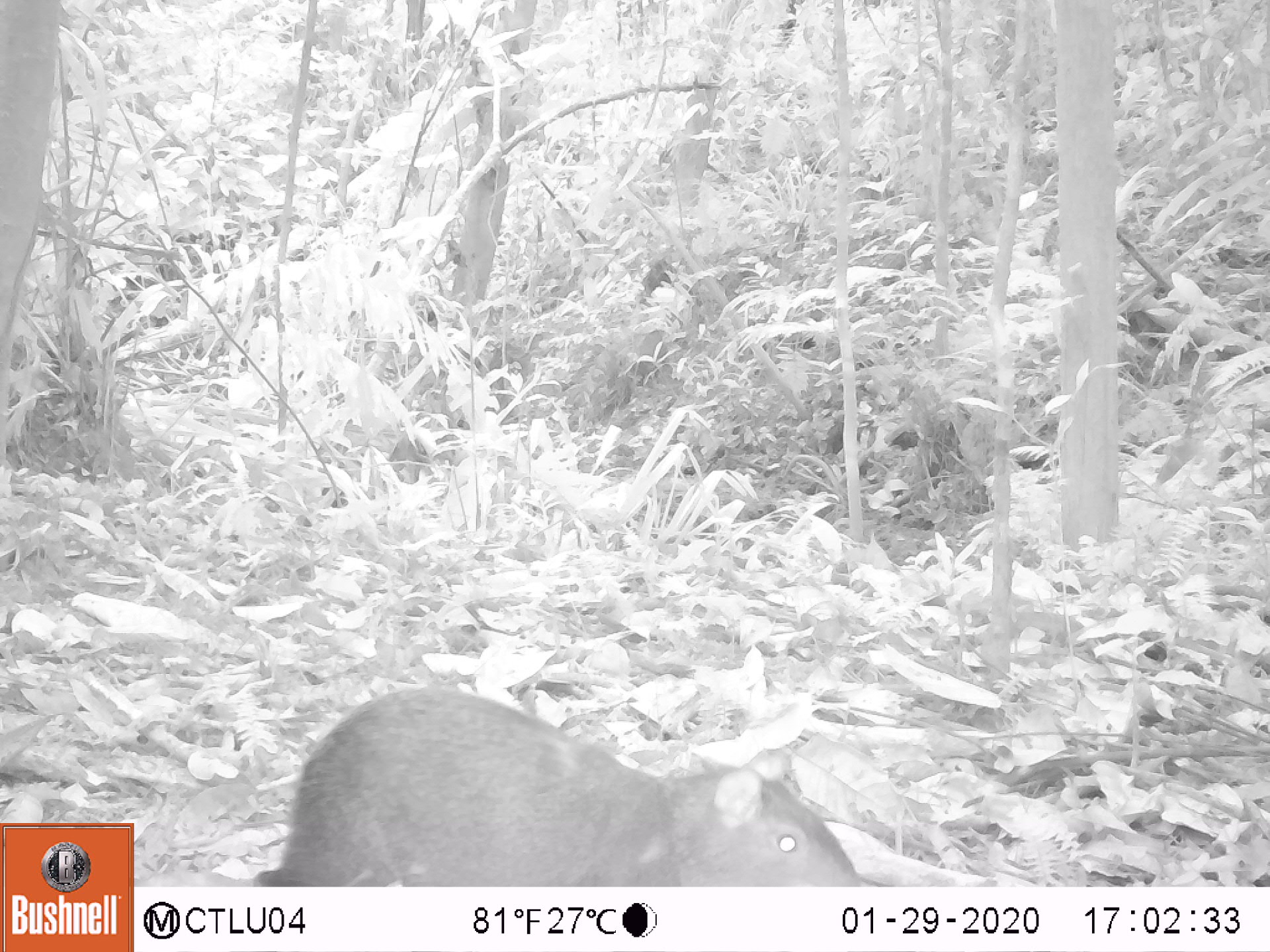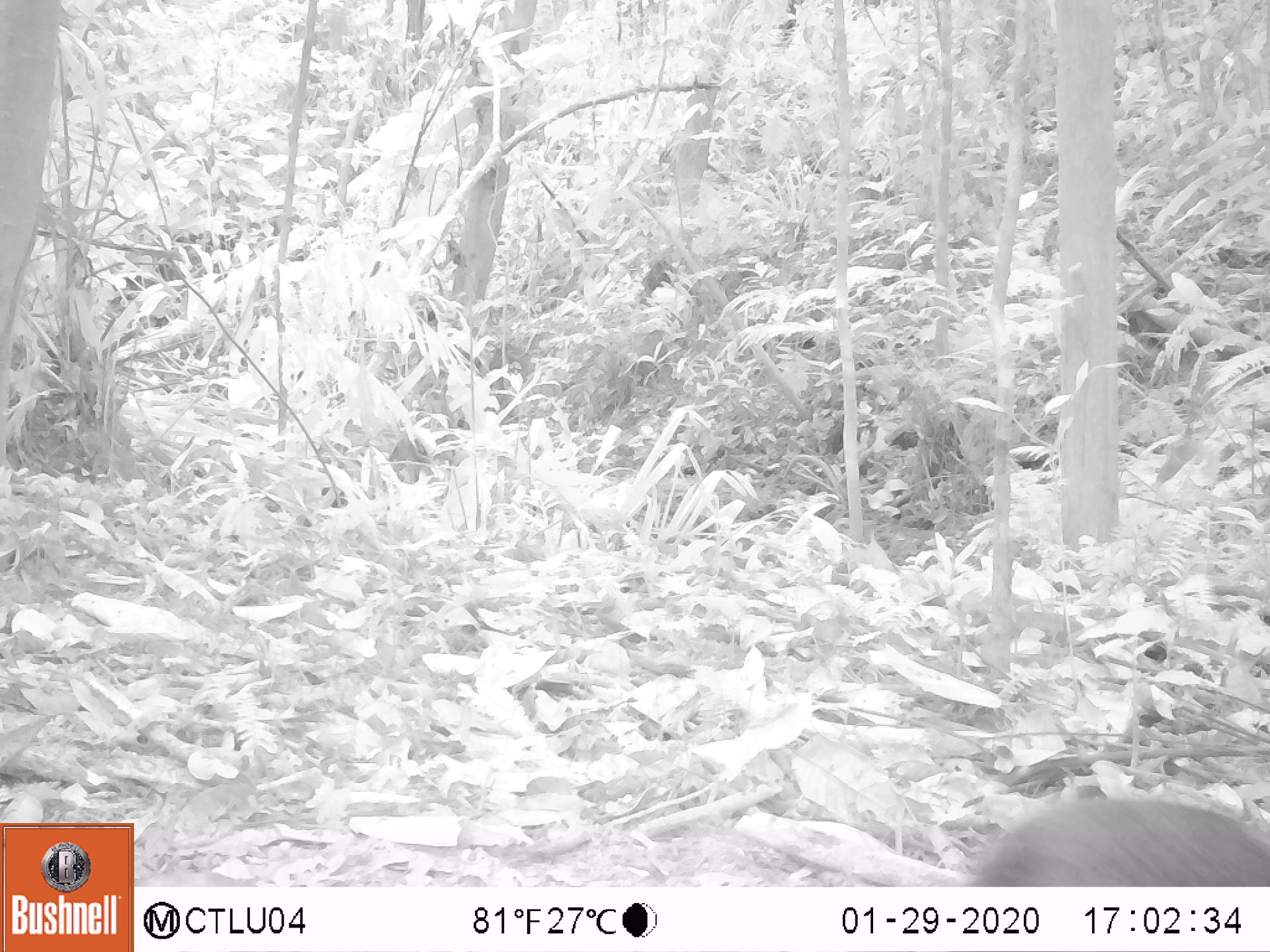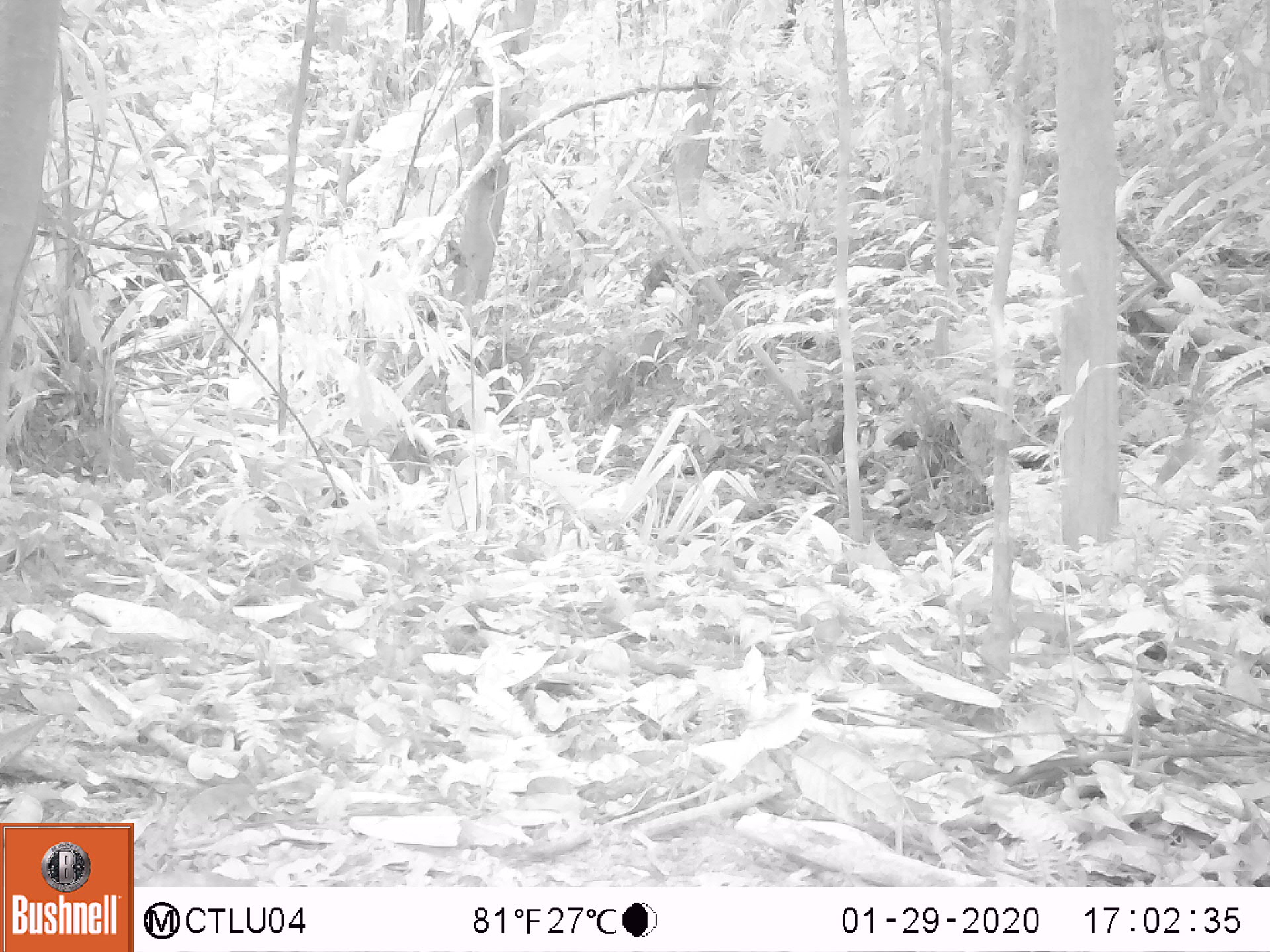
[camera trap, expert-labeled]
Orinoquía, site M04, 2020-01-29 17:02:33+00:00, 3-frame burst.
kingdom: Animalia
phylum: Chordata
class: Mammalia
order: Rodentia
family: Dasyproctidae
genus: Dasyprocta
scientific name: Dasyprocta fuliginosa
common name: black agouti